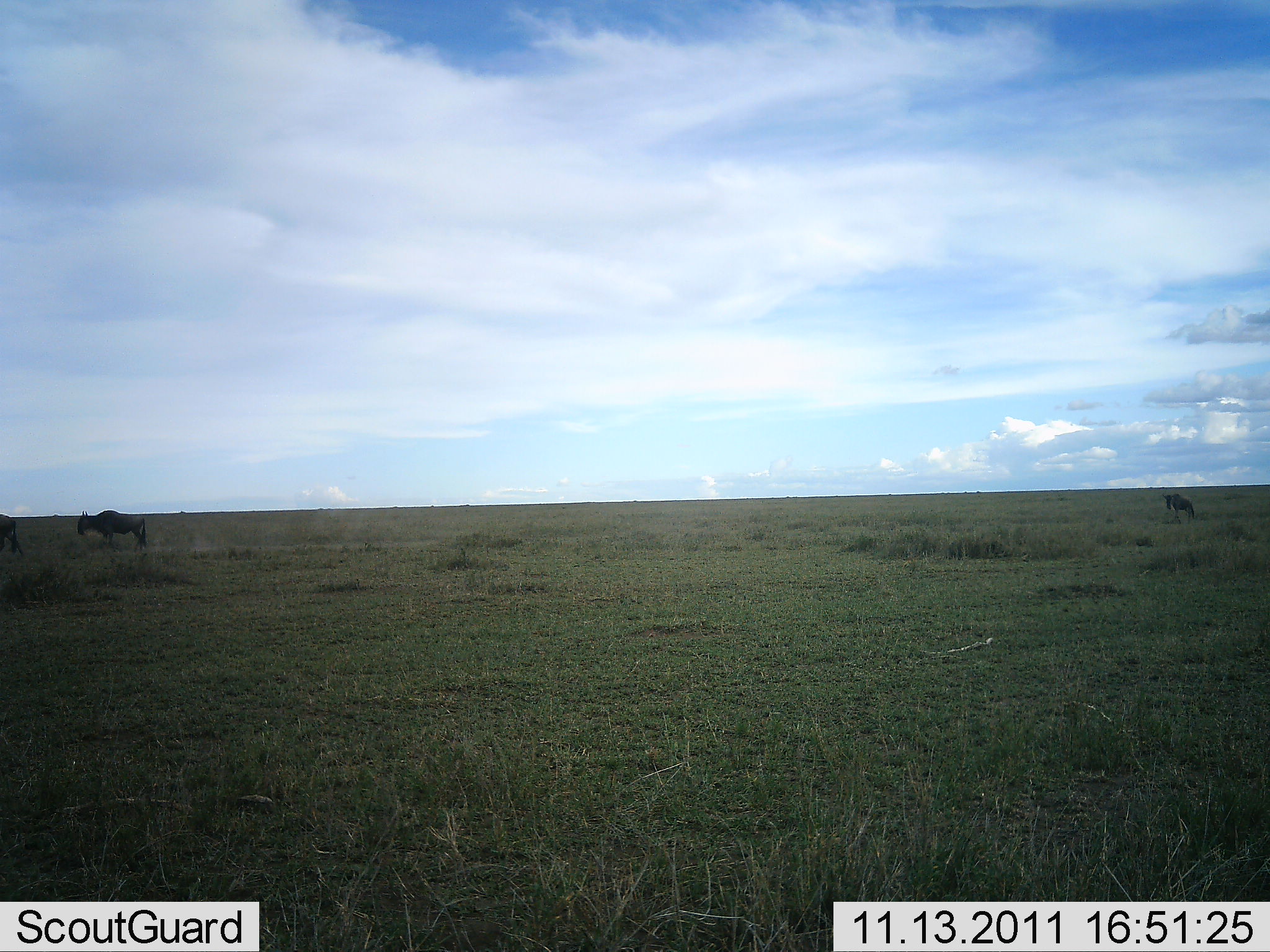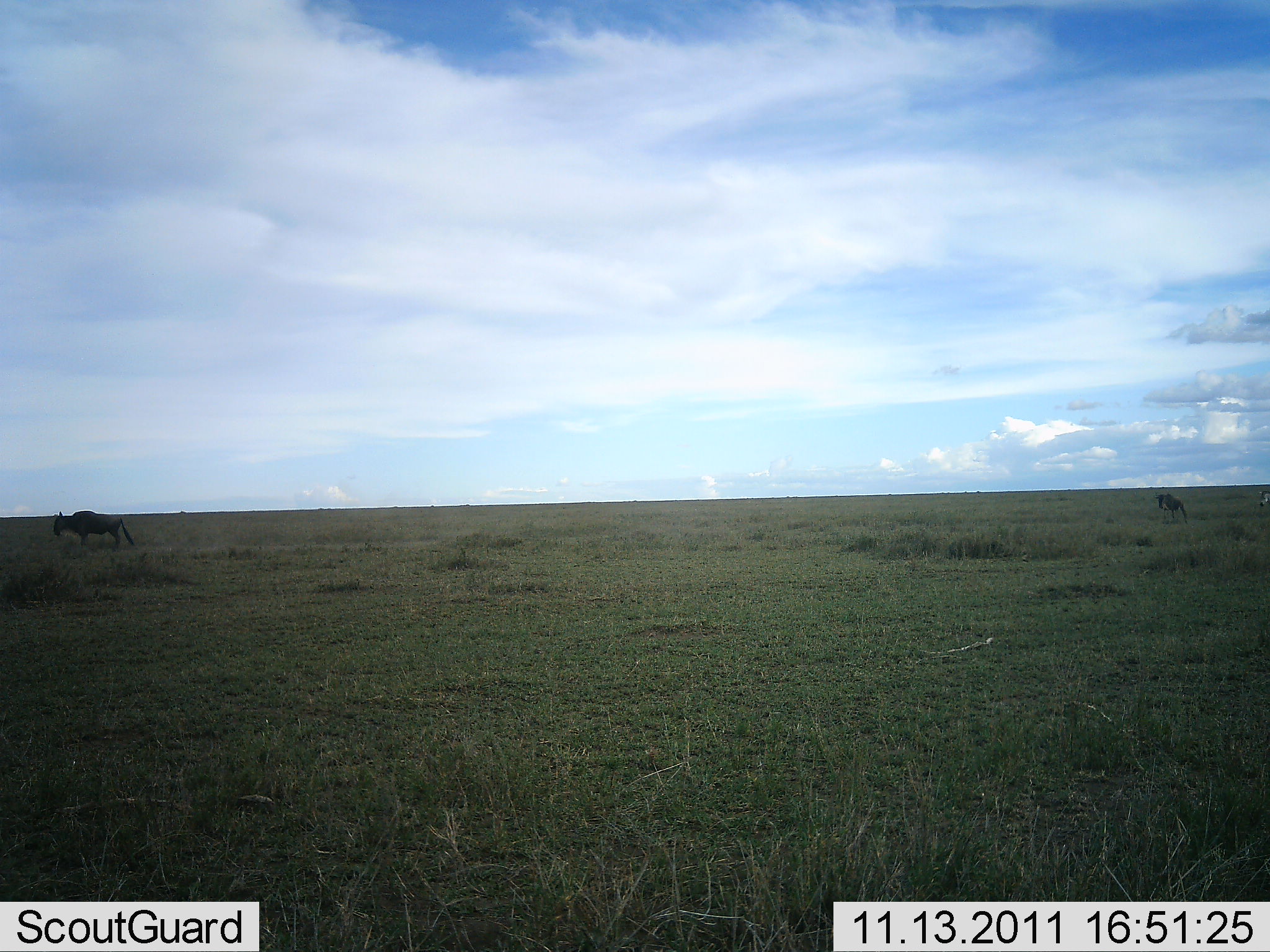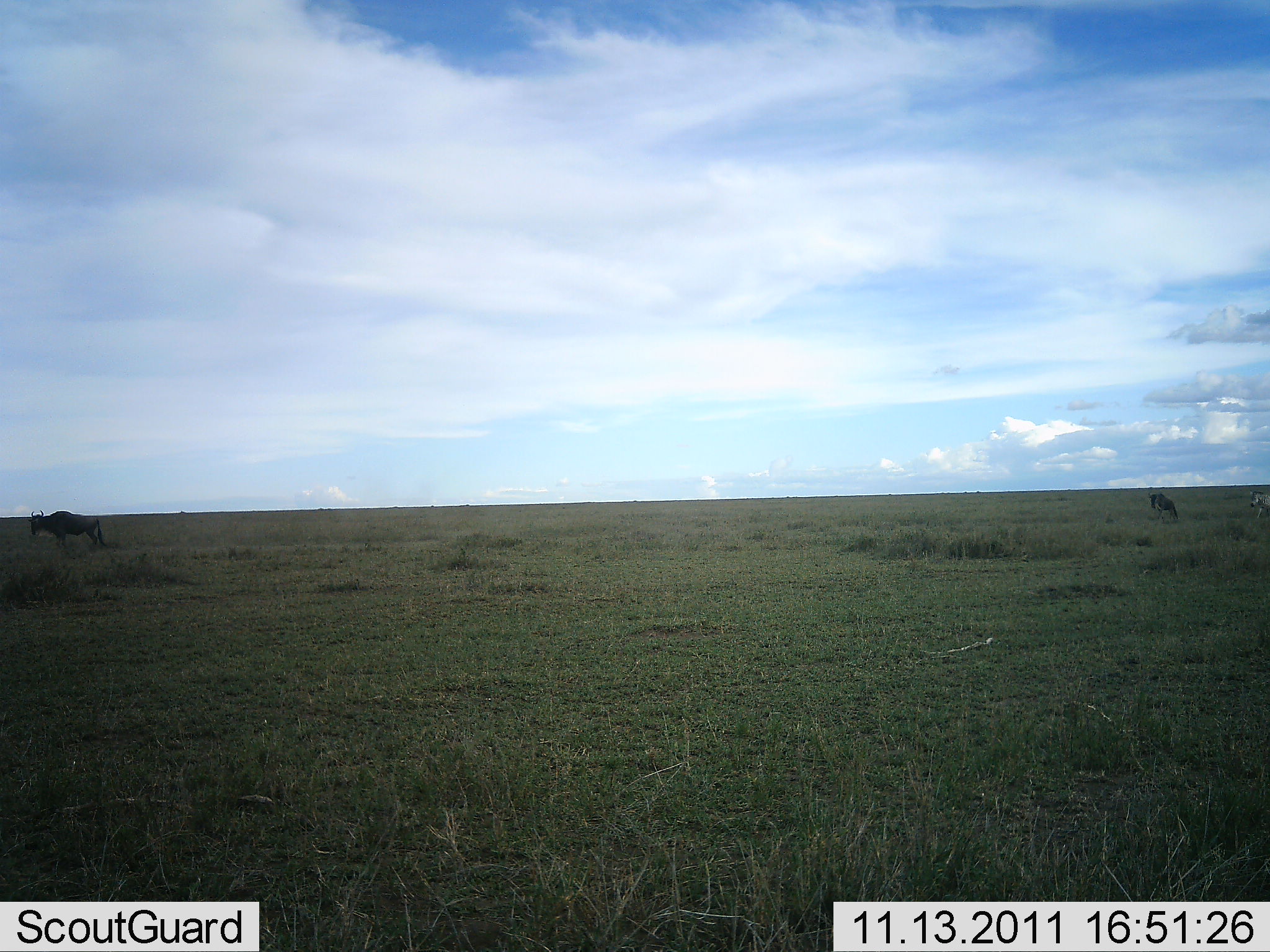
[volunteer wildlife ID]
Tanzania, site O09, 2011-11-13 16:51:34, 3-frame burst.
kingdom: Animalia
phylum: Chordata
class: Mammalia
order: Artiodactyla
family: Bovidae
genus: Connochaetes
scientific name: Connochaetes taurinus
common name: blue wildebeest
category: wildebeest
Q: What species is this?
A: Wildebeest (blue wildebeest) (Connochaetes taurinus).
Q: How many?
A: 3.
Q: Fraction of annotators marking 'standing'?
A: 7%.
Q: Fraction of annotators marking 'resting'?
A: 0%.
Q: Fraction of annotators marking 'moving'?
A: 100%.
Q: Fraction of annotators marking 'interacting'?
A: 0%.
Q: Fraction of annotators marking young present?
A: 0%.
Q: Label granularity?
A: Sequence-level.